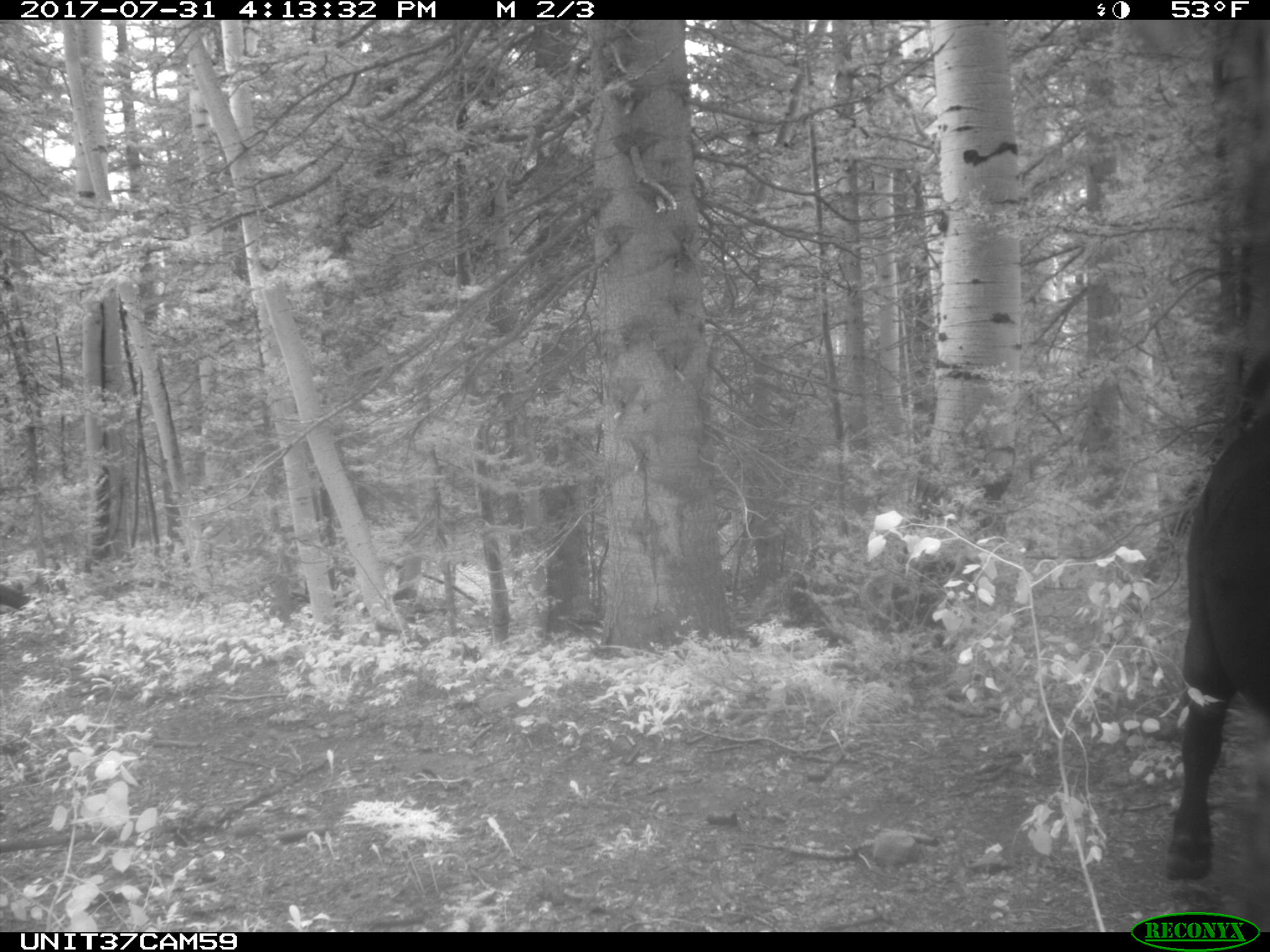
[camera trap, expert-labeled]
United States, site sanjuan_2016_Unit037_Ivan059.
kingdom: Animalia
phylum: Chordata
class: Mammalia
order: Artiodactyla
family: Bovidae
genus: Bos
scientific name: Bos taurus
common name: domestic cow